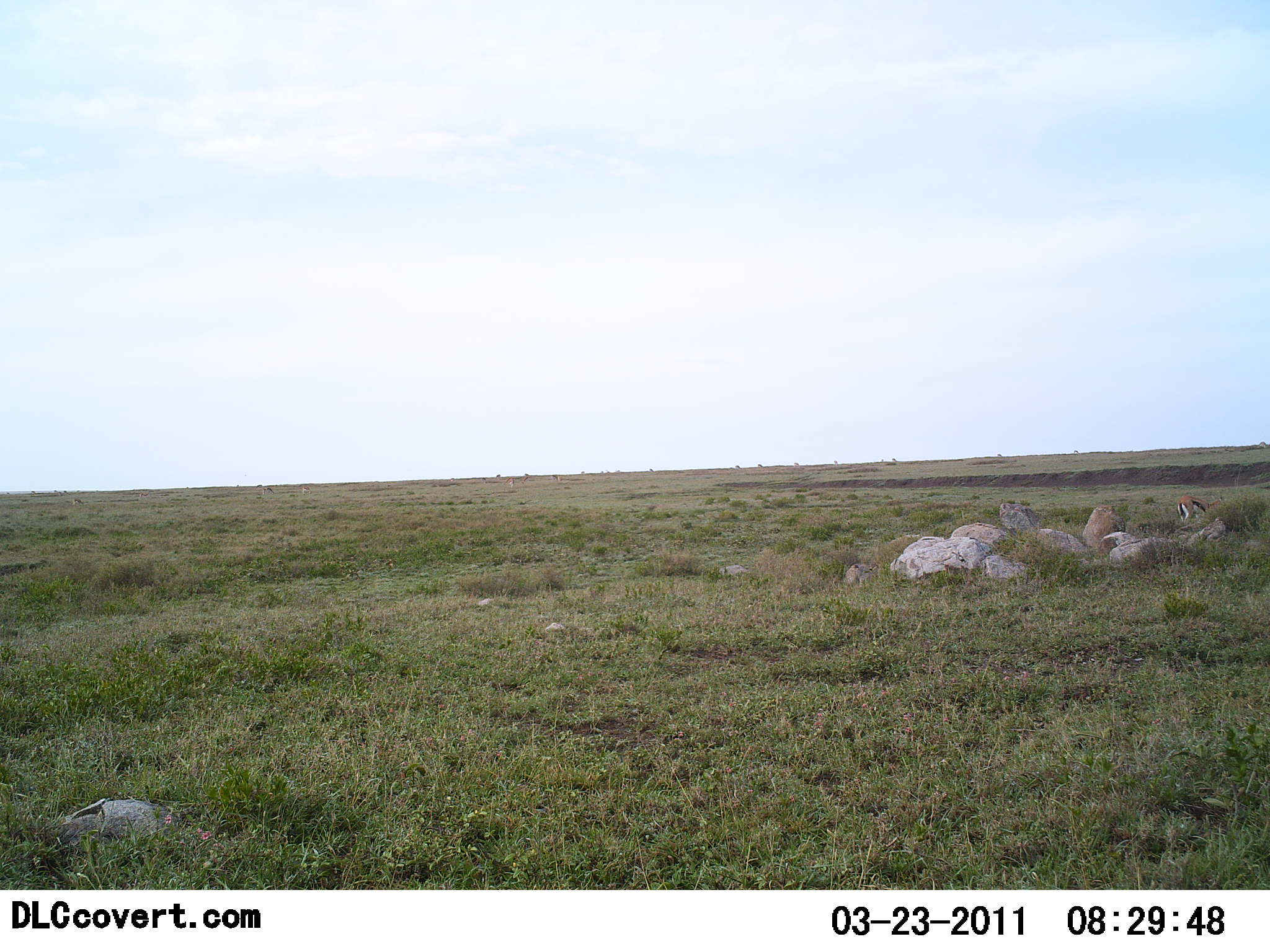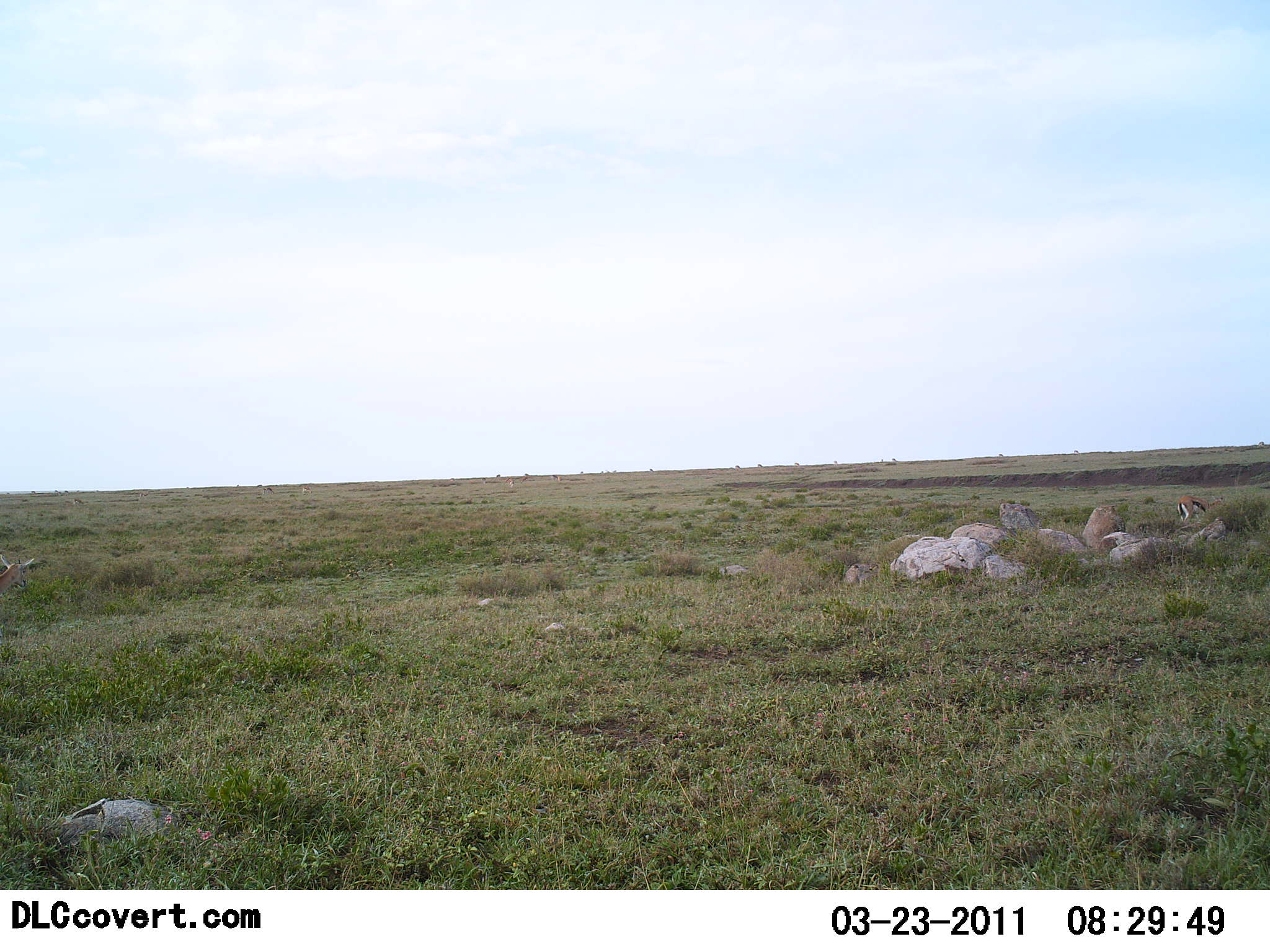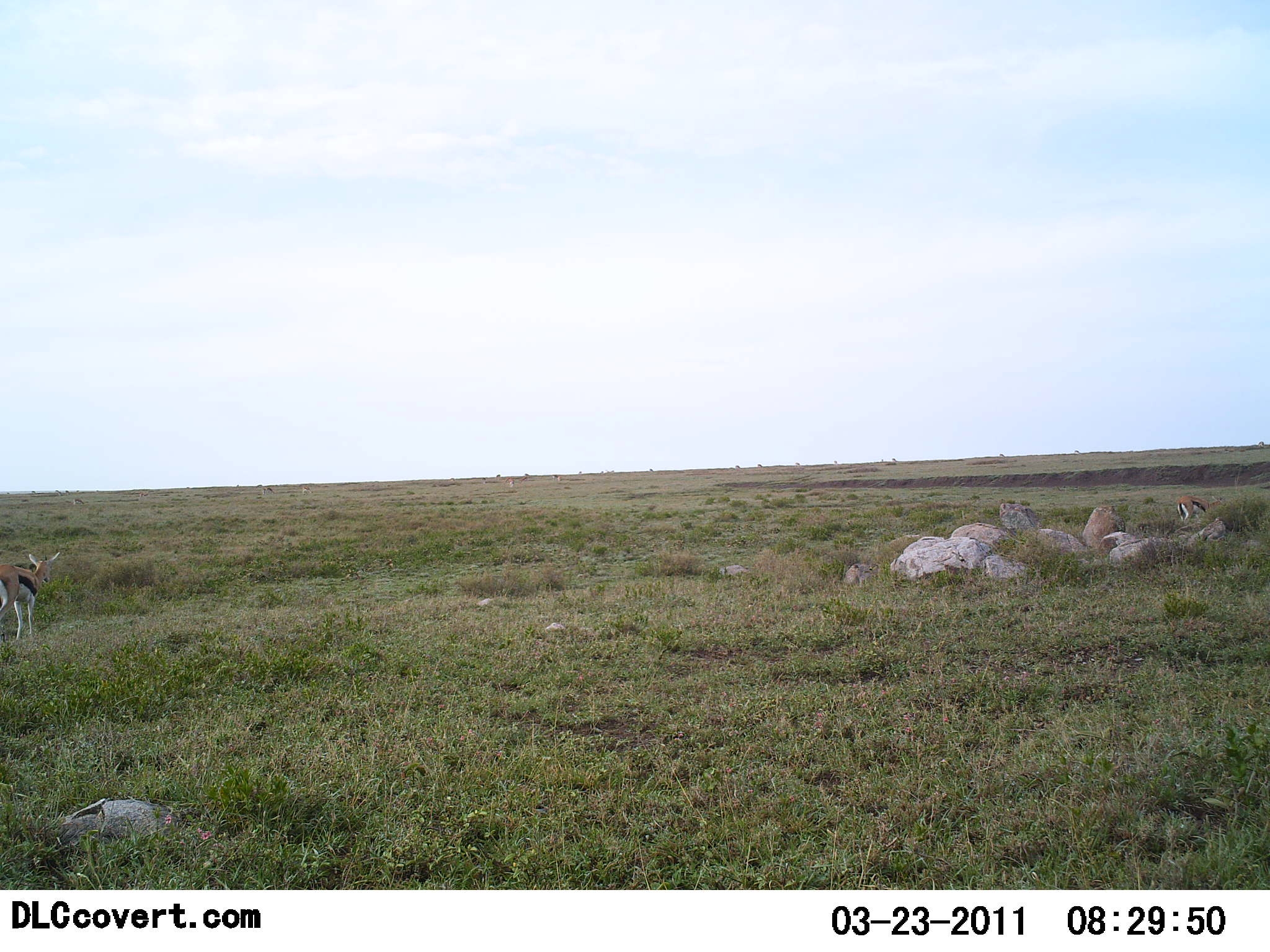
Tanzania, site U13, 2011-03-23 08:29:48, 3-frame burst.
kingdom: Animalia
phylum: Chordata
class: Mammalia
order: Artiodactyla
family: Bovidae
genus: Eudorcas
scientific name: Eudorcas thomsonii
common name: thomson's gazelle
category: gazellethomsons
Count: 2.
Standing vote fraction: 25%.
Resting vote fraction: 0%.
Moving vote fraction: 92%.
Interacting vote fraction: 0%.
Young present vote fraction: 0%.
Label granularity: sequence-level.